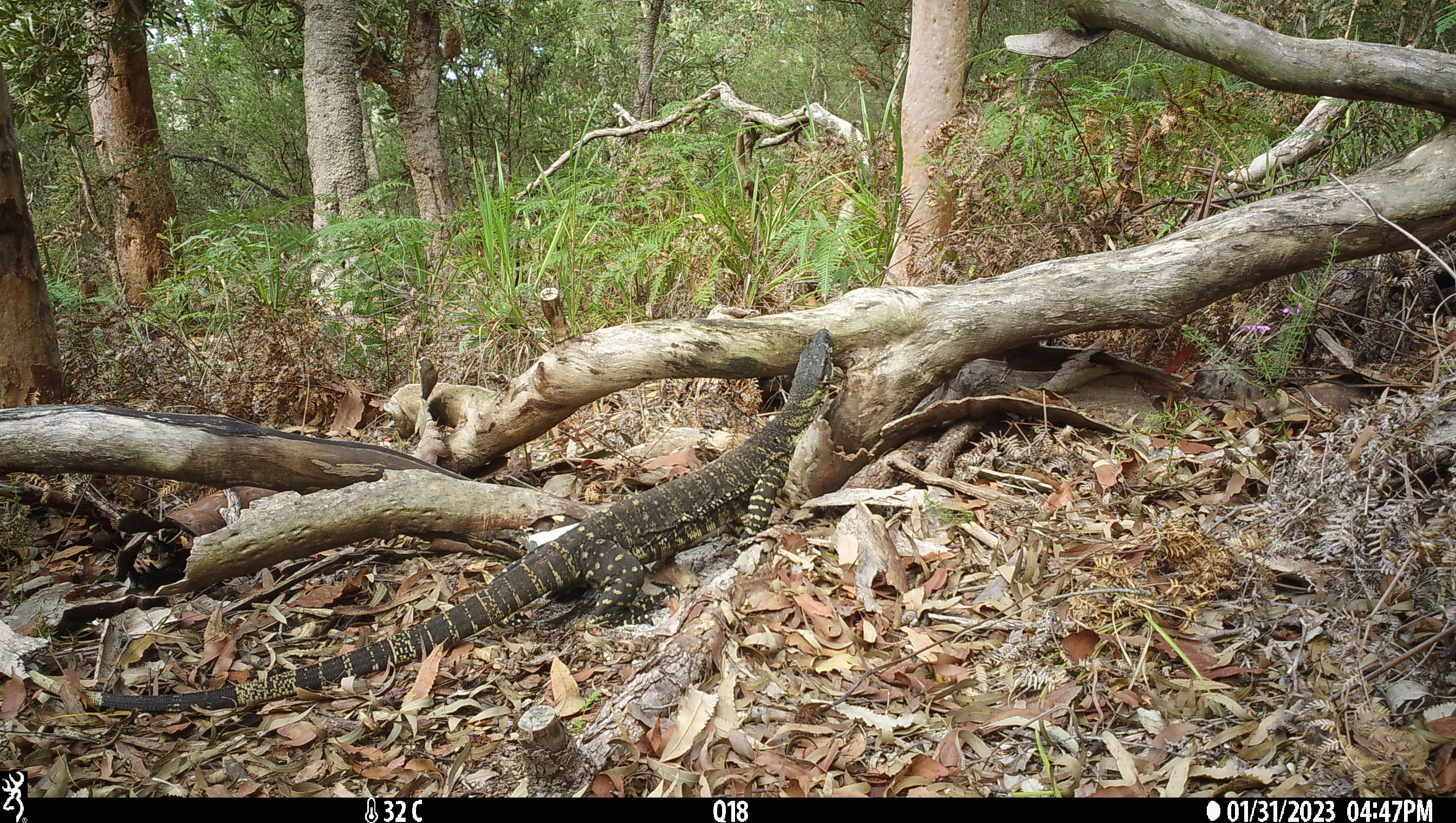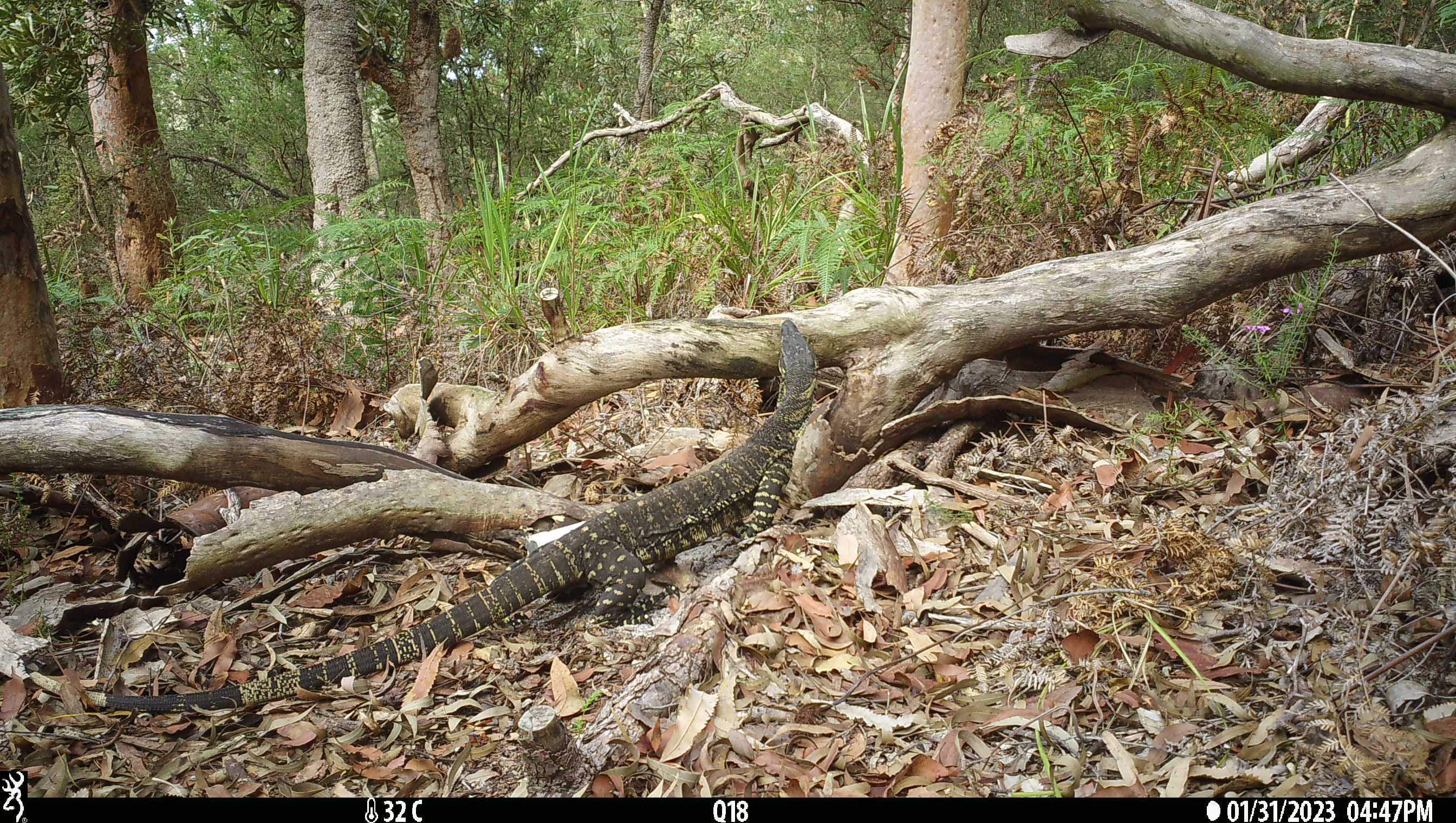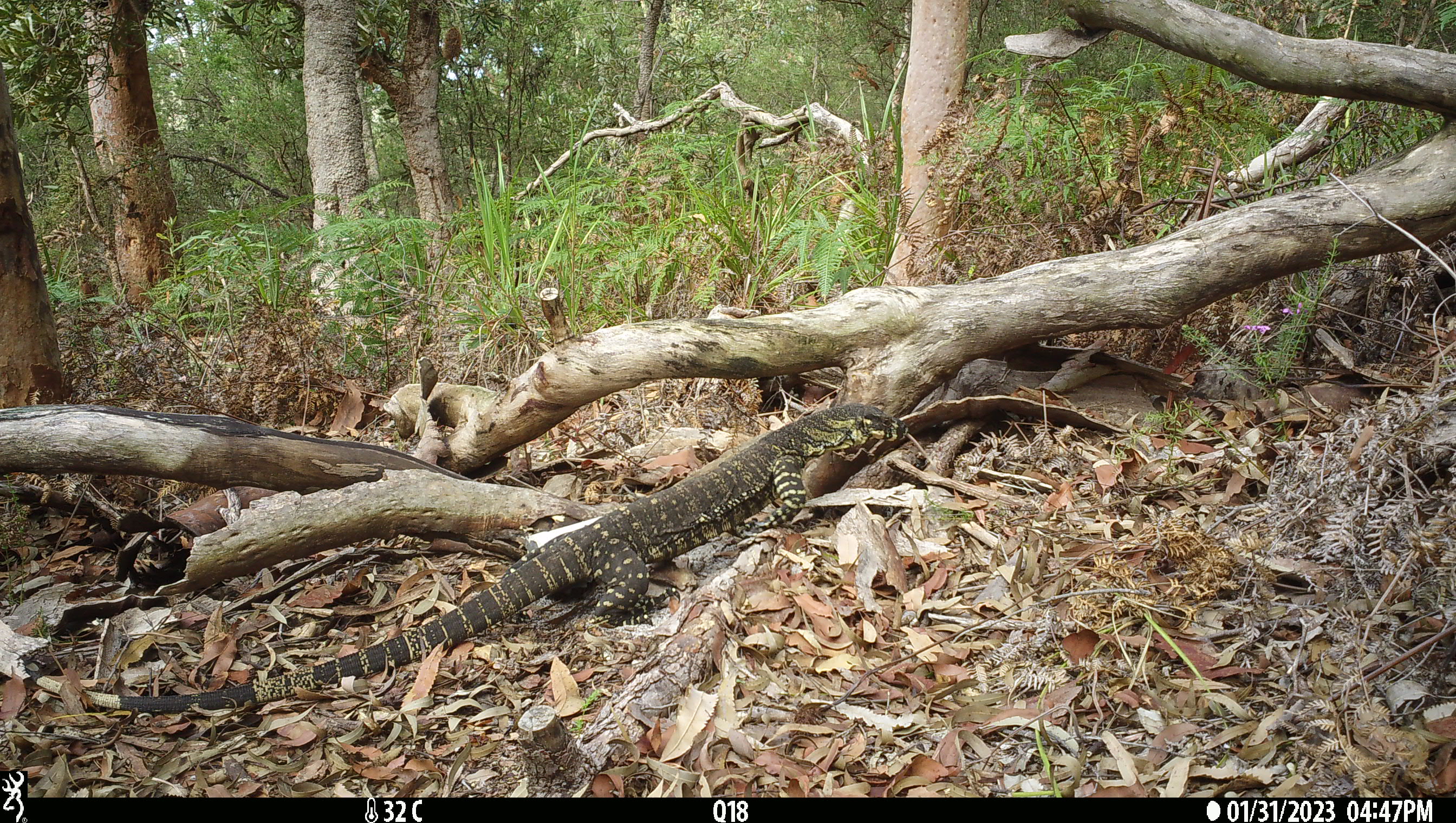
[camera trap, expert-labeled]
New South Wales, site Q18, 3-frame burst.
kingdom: Animalia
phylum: Chordata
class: Reptilia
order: Squamata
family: Varanidae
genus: Varanus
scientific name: Varanus varius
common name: lace monitor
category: goanna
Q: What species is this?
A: Goanna (lace monitor) (Varanus varius).